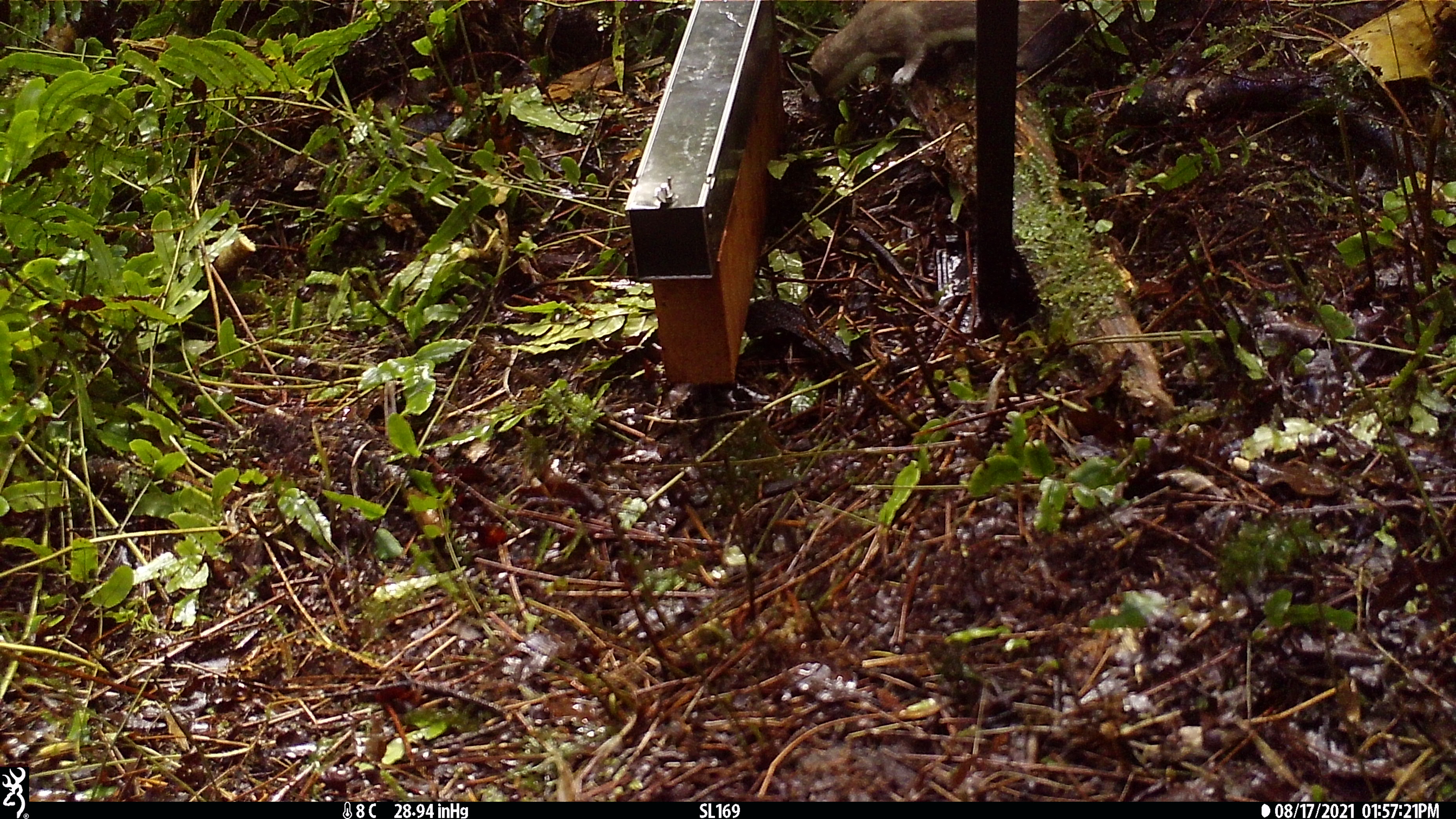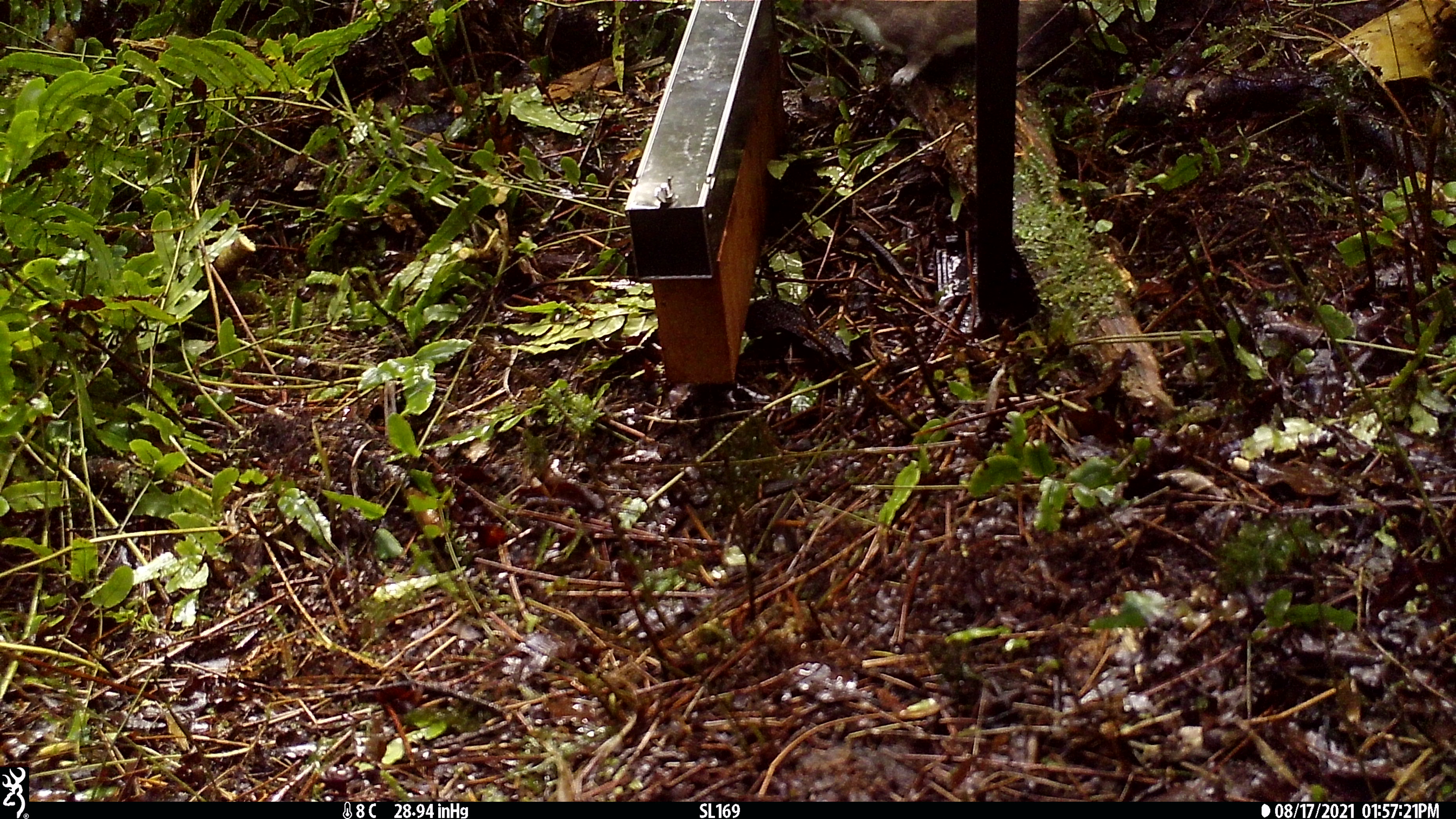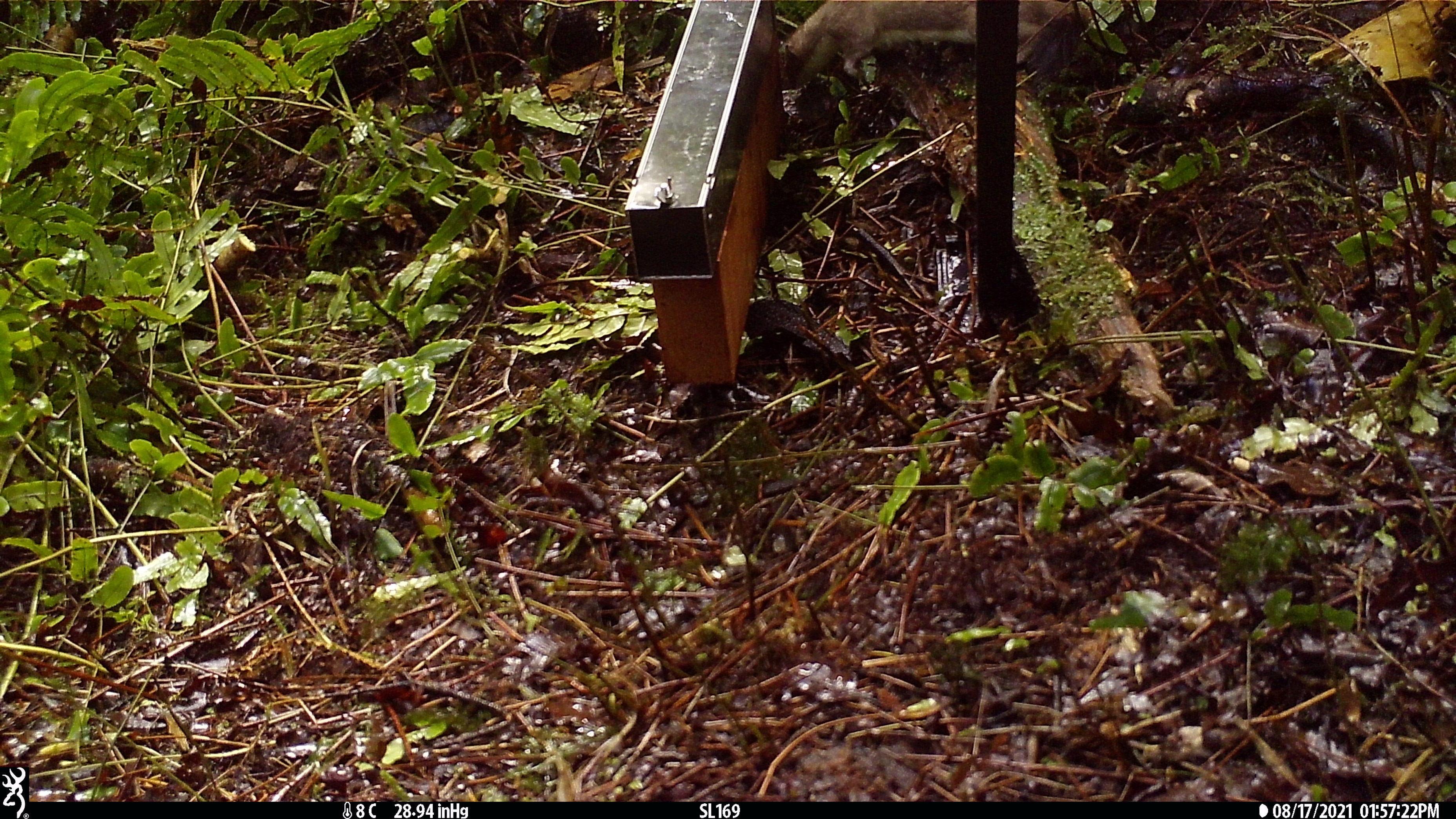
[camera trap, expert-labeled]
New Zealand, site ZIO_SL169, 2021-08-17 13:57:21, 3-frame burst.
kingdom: Animalia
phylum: Chordata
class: Mammalia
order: Carnivora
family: Mustelidae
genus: Mustela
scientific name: Mustela erminea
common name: stoat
Stoat (Mustela erminea).